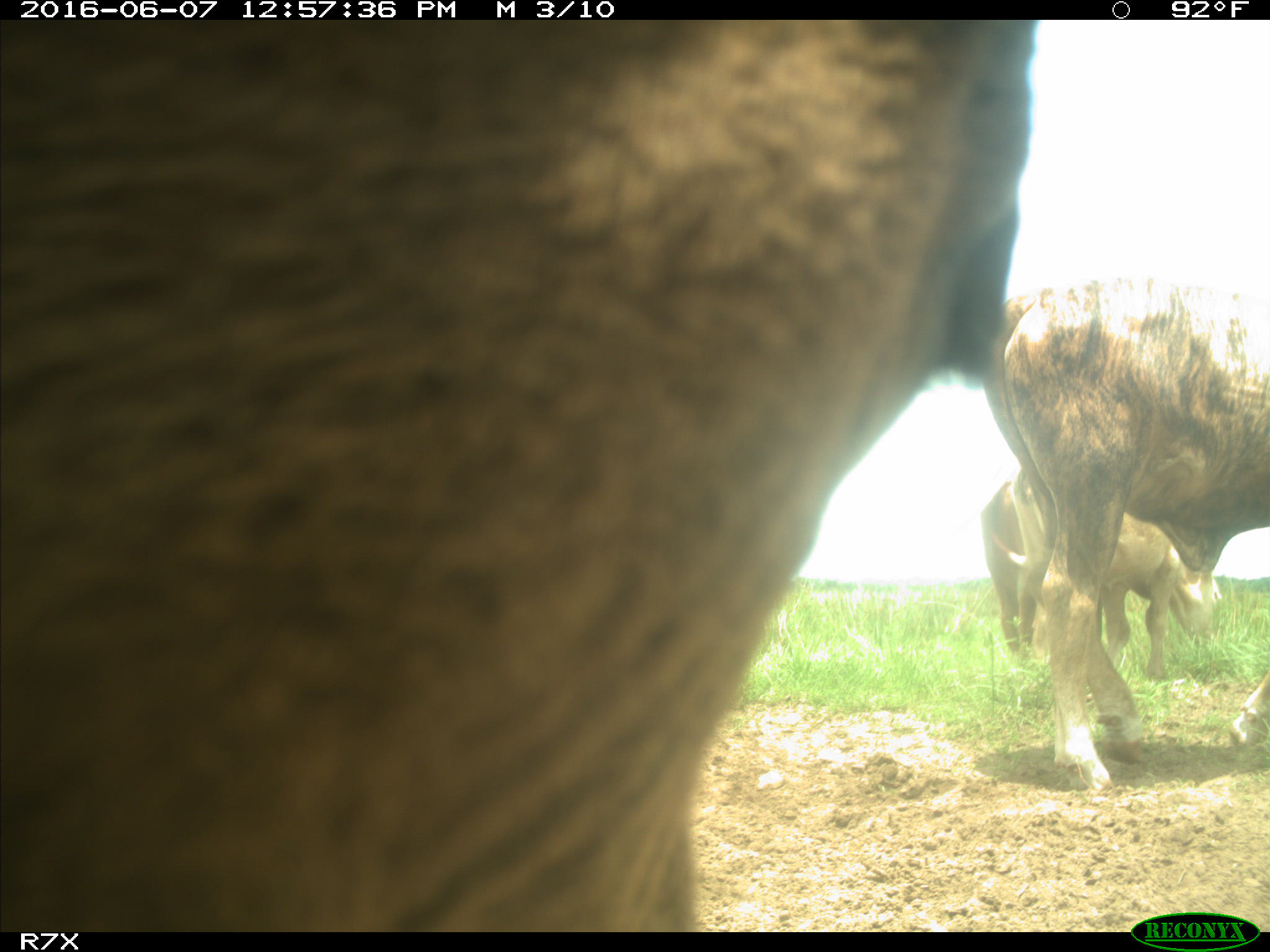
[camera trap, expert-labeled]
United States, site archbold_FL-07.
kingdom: Animalia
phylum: Chordata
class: Mammalia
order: Artiodactyla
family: Bovidae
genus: Bos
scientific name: Bos taurus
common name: domestic cow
Bos taurus (domestic cow).